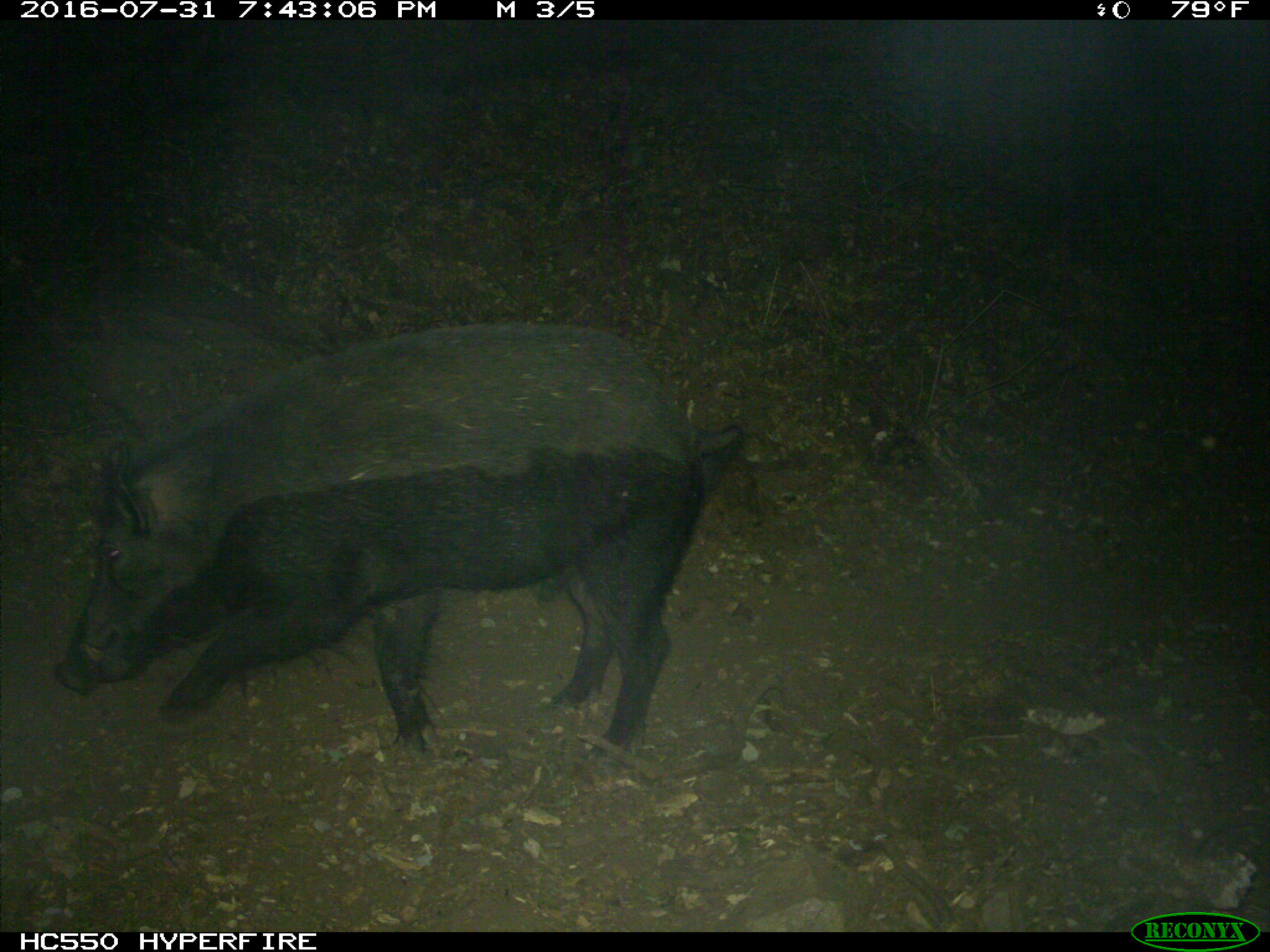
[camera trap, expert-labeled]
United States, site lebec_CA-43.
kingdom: Animalia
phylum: Chordata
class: Mammalia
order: Artiodactyla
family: Suidae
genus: Sus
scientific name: Sus scrofa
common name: wild boar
Sus scrofa (wild boar).